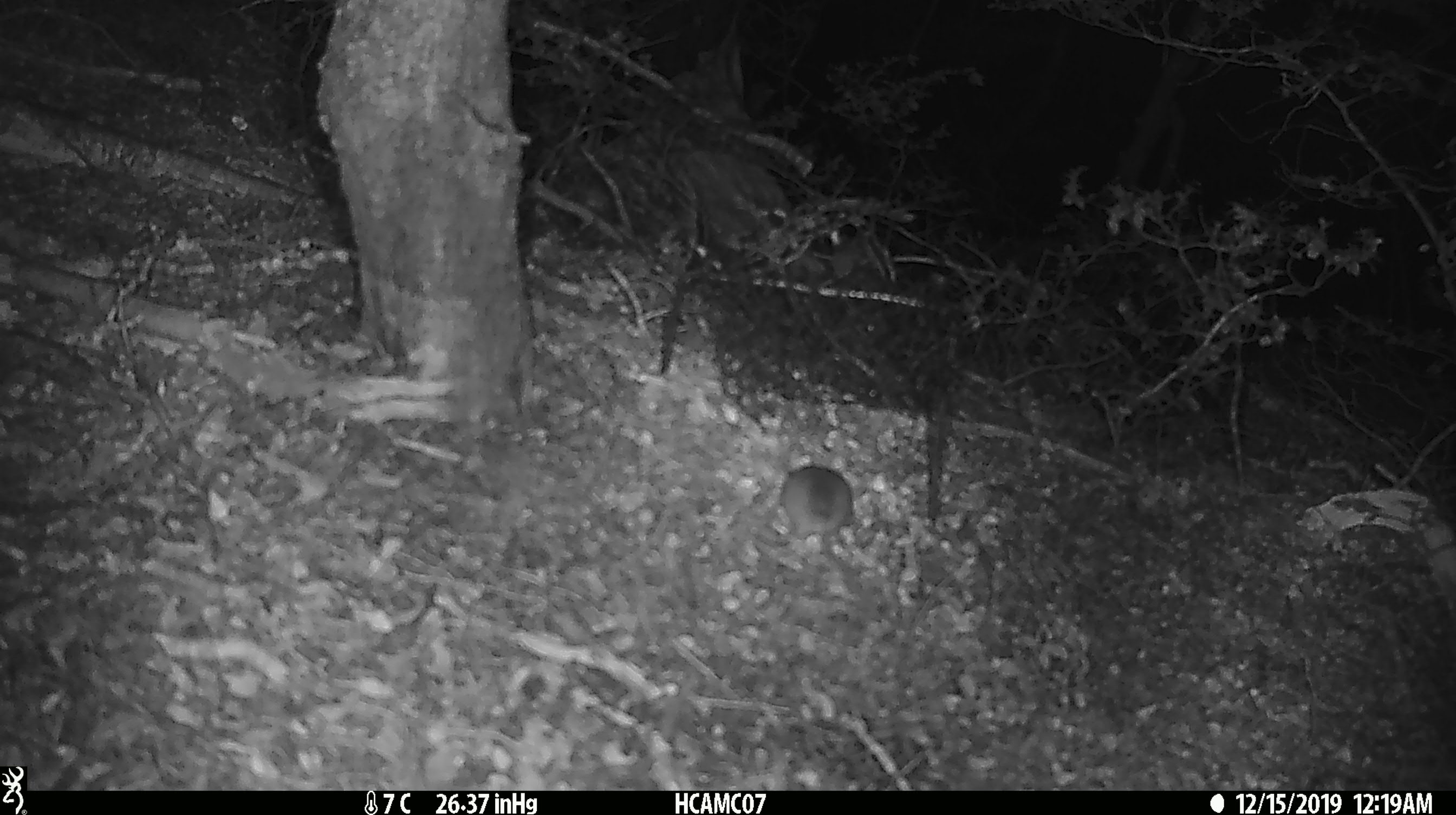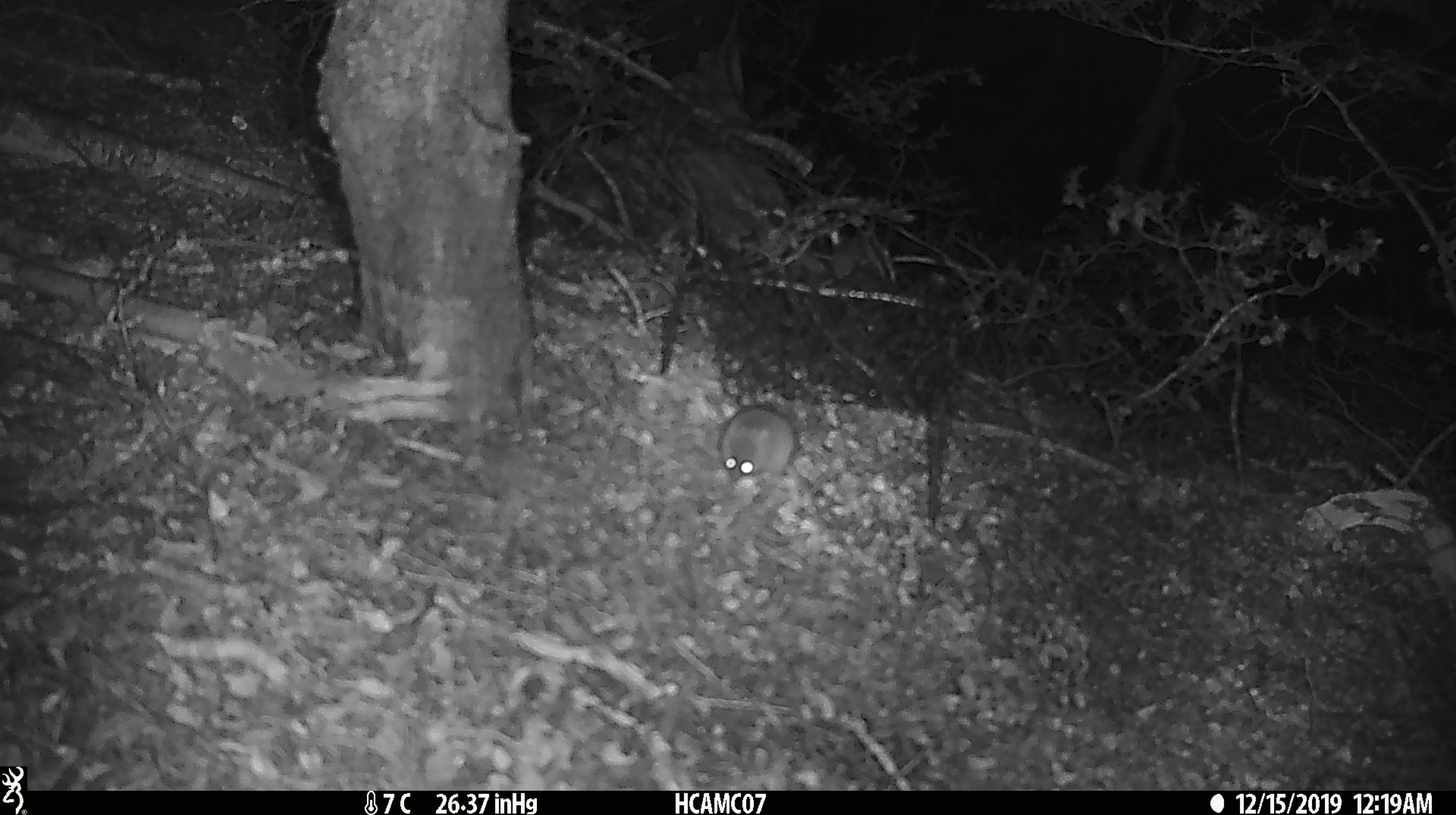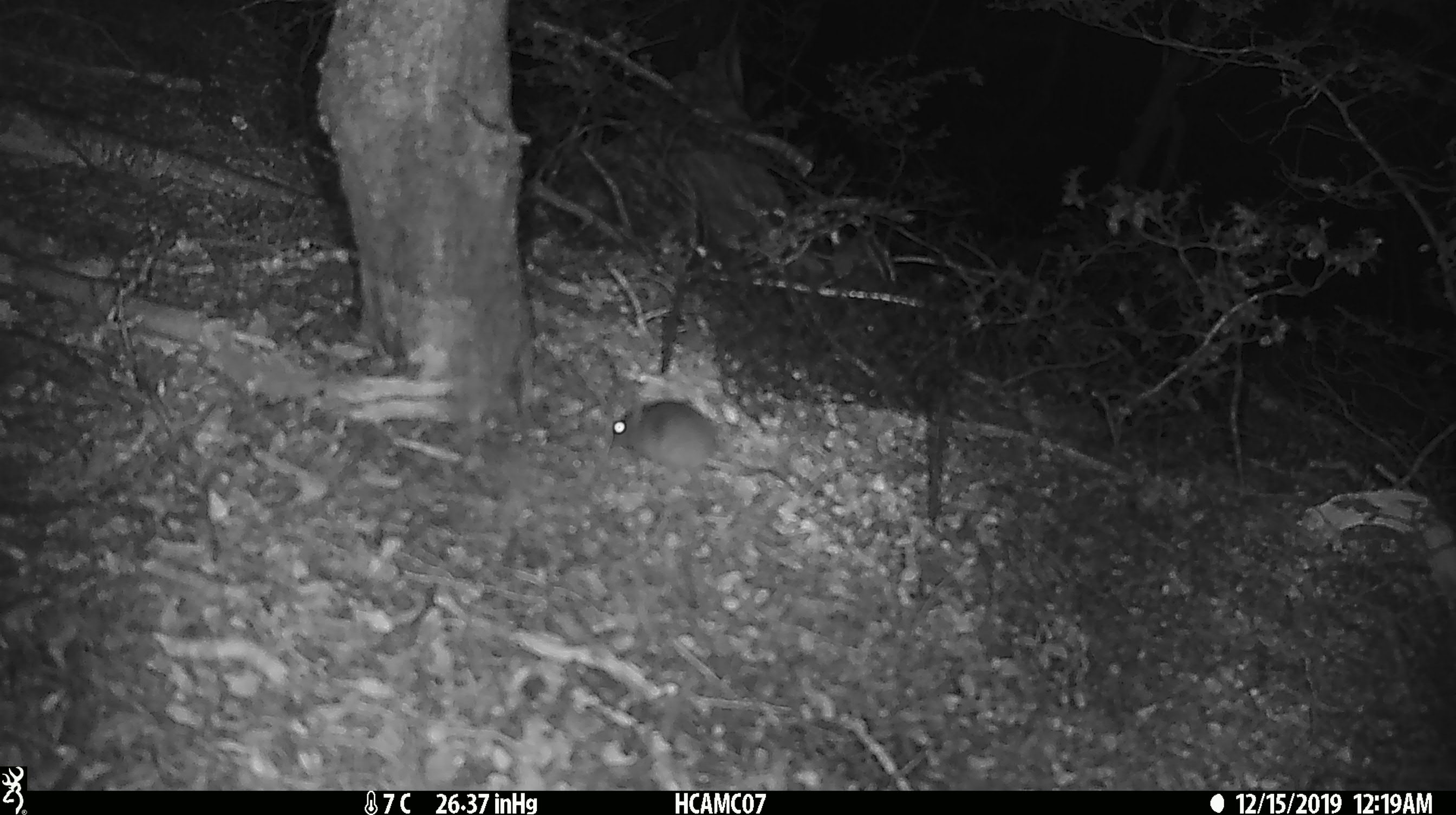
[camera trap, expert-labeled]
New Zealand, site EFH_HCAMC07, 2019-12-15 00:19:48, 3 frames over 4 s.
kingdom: Animalia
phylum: Chordata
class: Mammalia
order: Rodentia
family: Muridae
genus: Mus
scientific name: Mus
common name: mouse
Mouse (Mus).